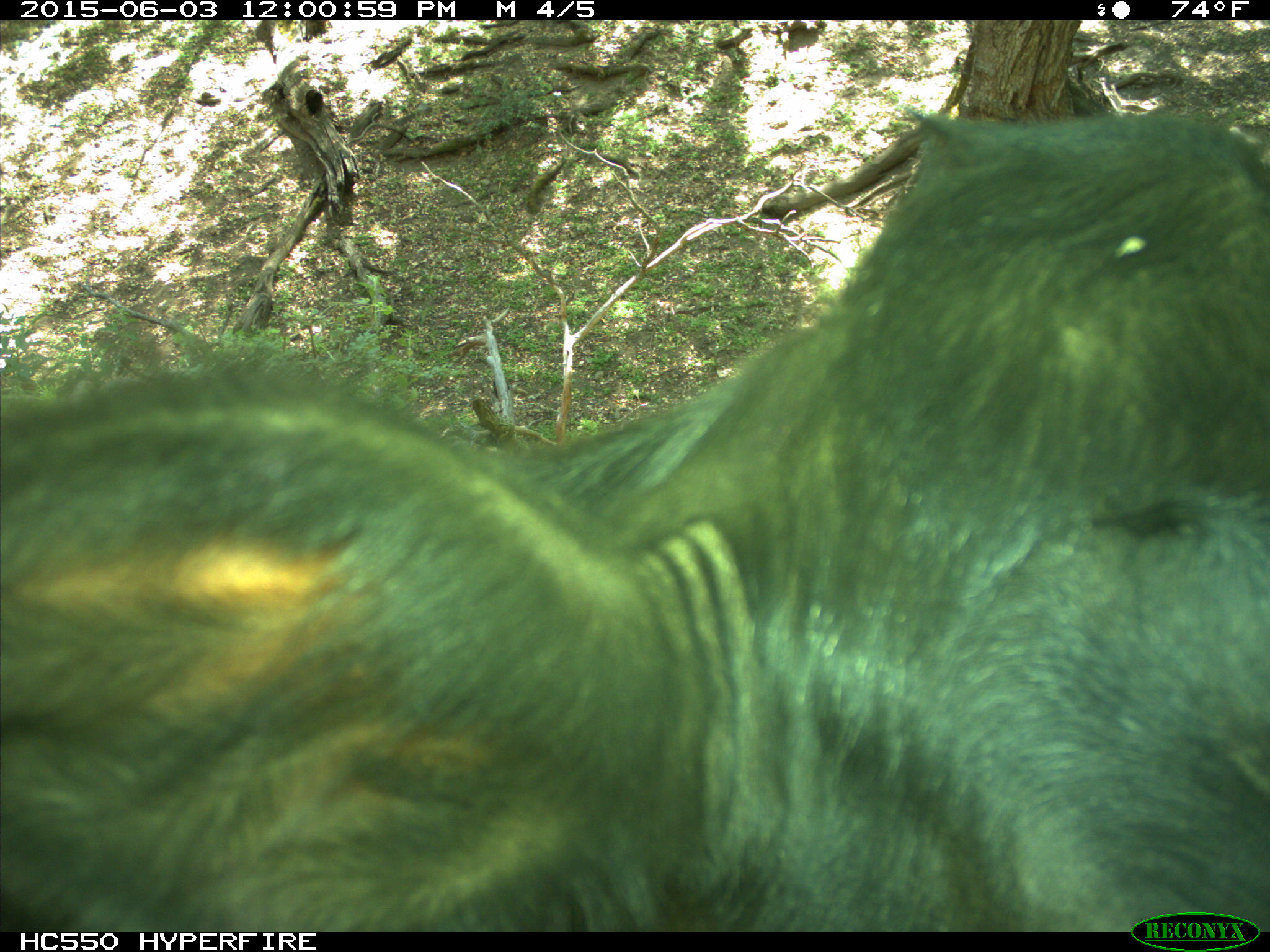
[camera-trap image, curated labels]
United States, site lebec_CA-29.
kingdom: Animalia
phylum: Chordata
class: Mammalia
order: Artiodactyla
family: Bovidae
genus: Bos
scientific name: Bos taurus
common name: domestic cow